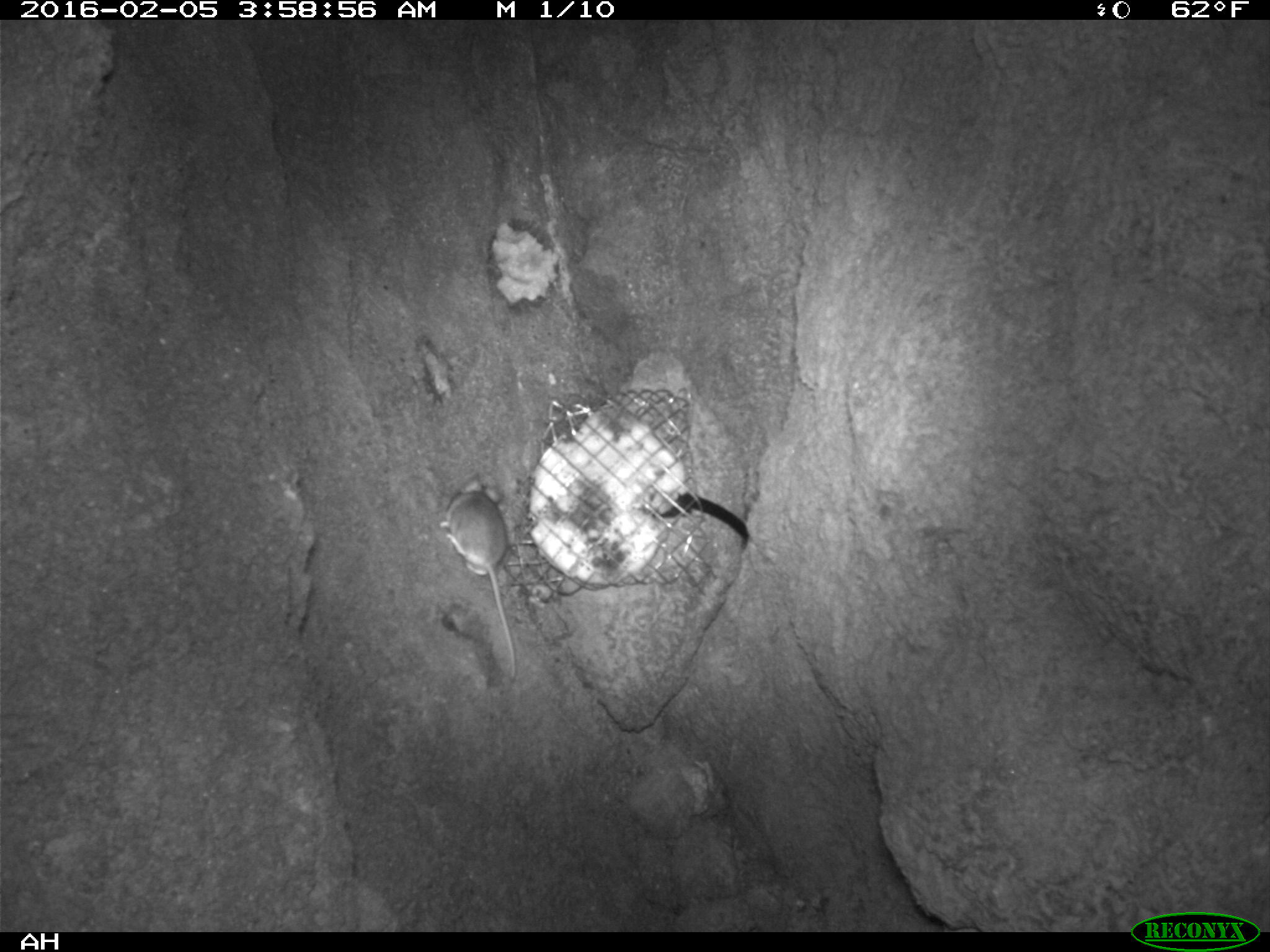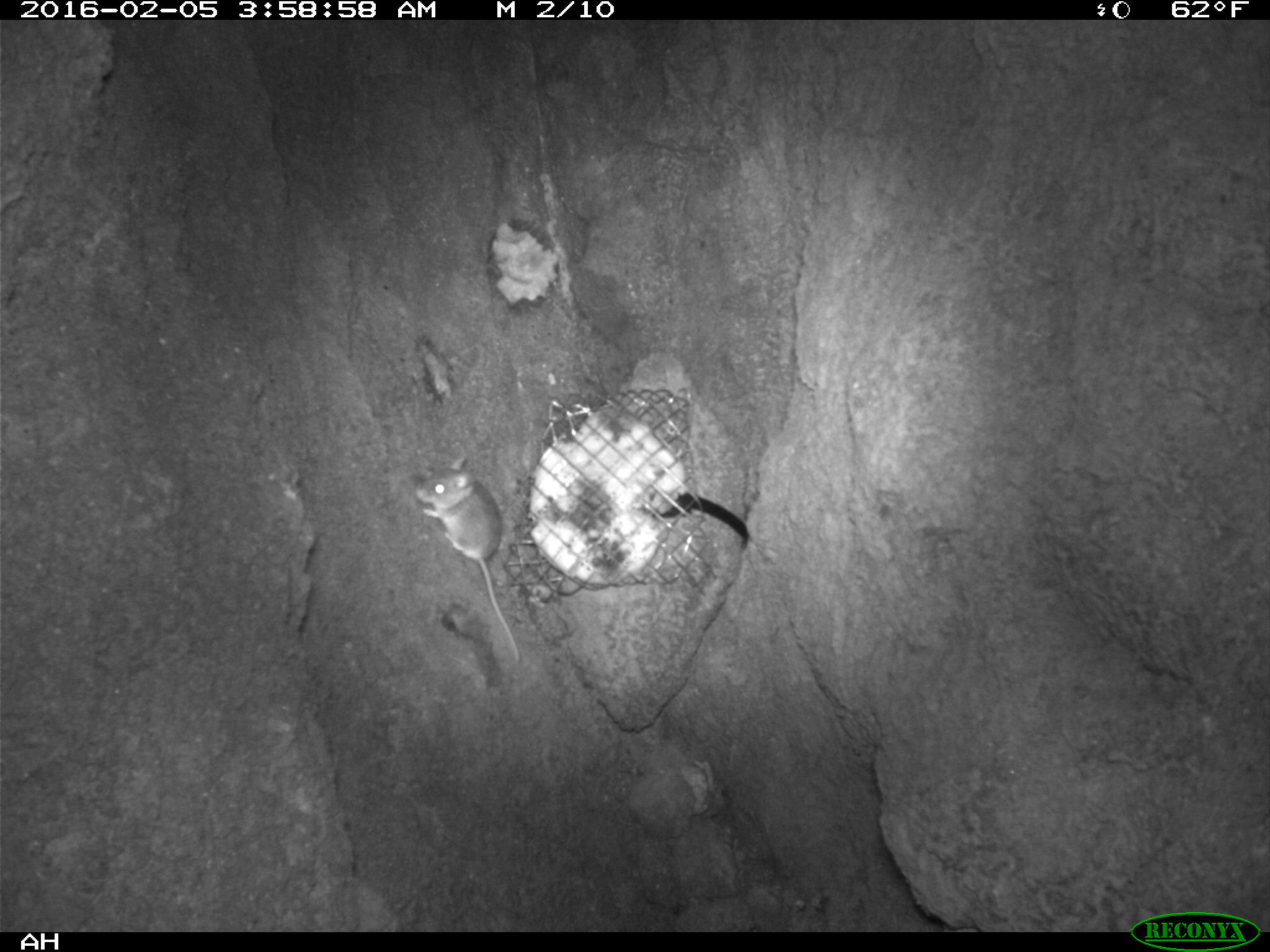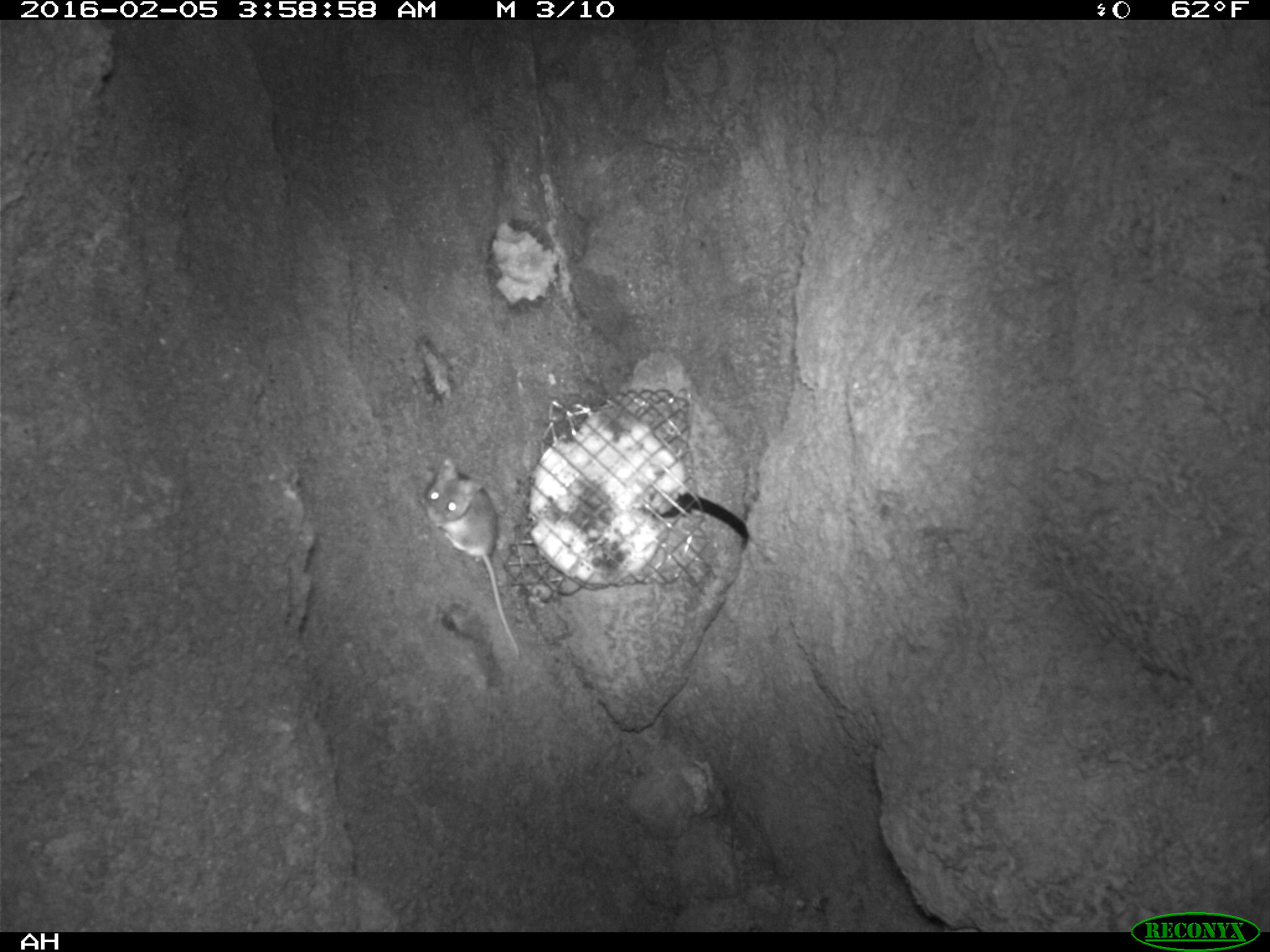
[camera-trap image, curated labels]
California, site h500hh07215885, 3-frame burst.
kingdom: Animalia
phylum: Chordata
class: Mammalia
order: Rodentia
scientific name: Rodentia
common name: rodent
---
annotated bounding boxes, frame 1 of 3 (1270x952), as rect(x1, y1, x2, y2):
rodent: rect(440, 474, 516, 682)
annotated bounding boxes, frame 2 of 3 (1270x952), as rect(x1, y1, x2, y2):
rodent: rect(414, 455, 521, 662)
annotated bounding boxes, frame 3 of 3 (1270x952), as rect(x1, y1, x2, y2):
rodent: rect(420, 457, 521, 657)